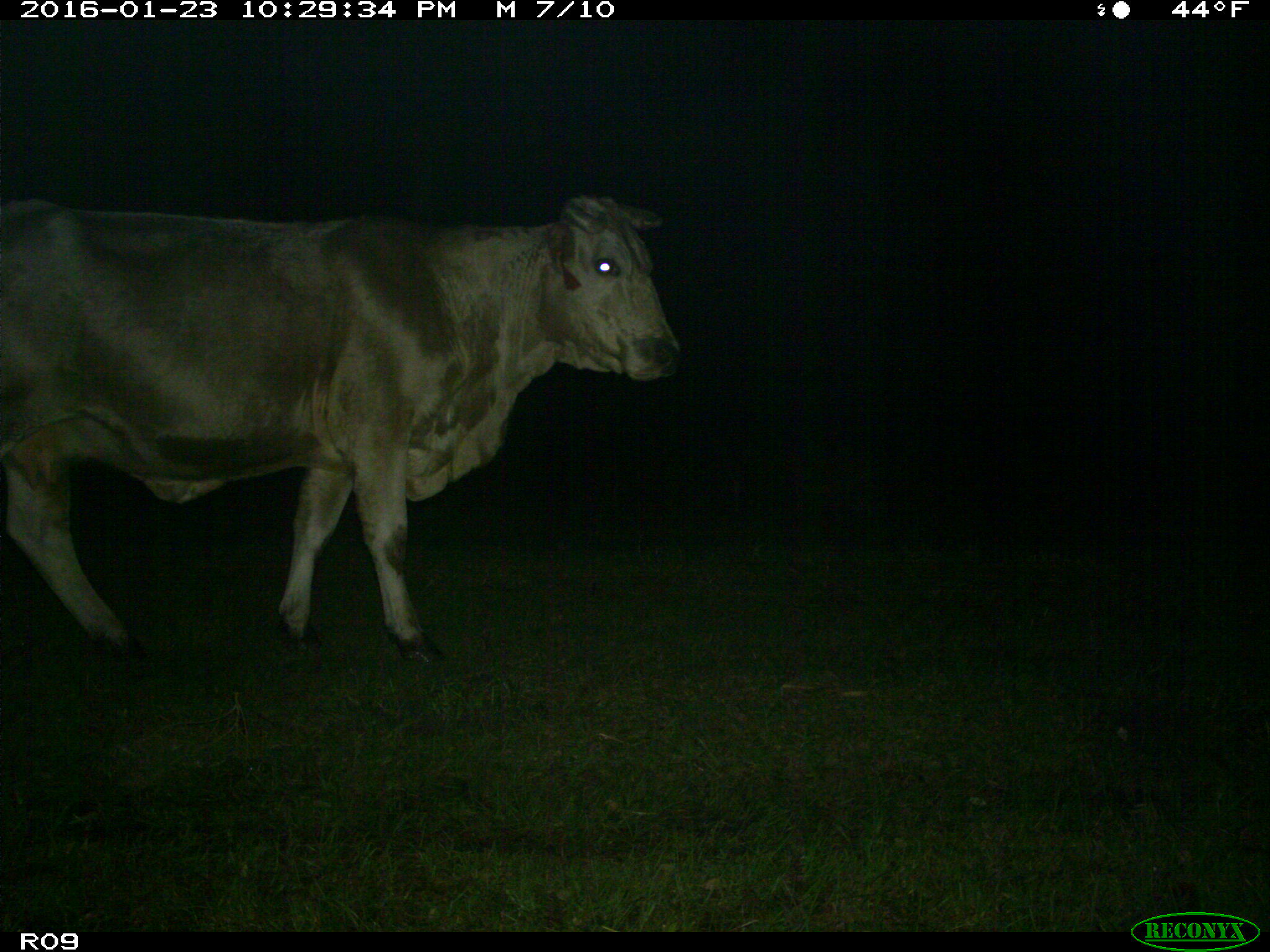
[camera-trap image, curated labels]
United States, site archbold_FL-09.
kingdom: Animalia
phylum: Chordata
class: Mammalia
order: Artiodactyla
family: Bovidae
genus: Bos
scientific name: Bos taurus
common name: domestic cow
Bos taurus (domestic cow).